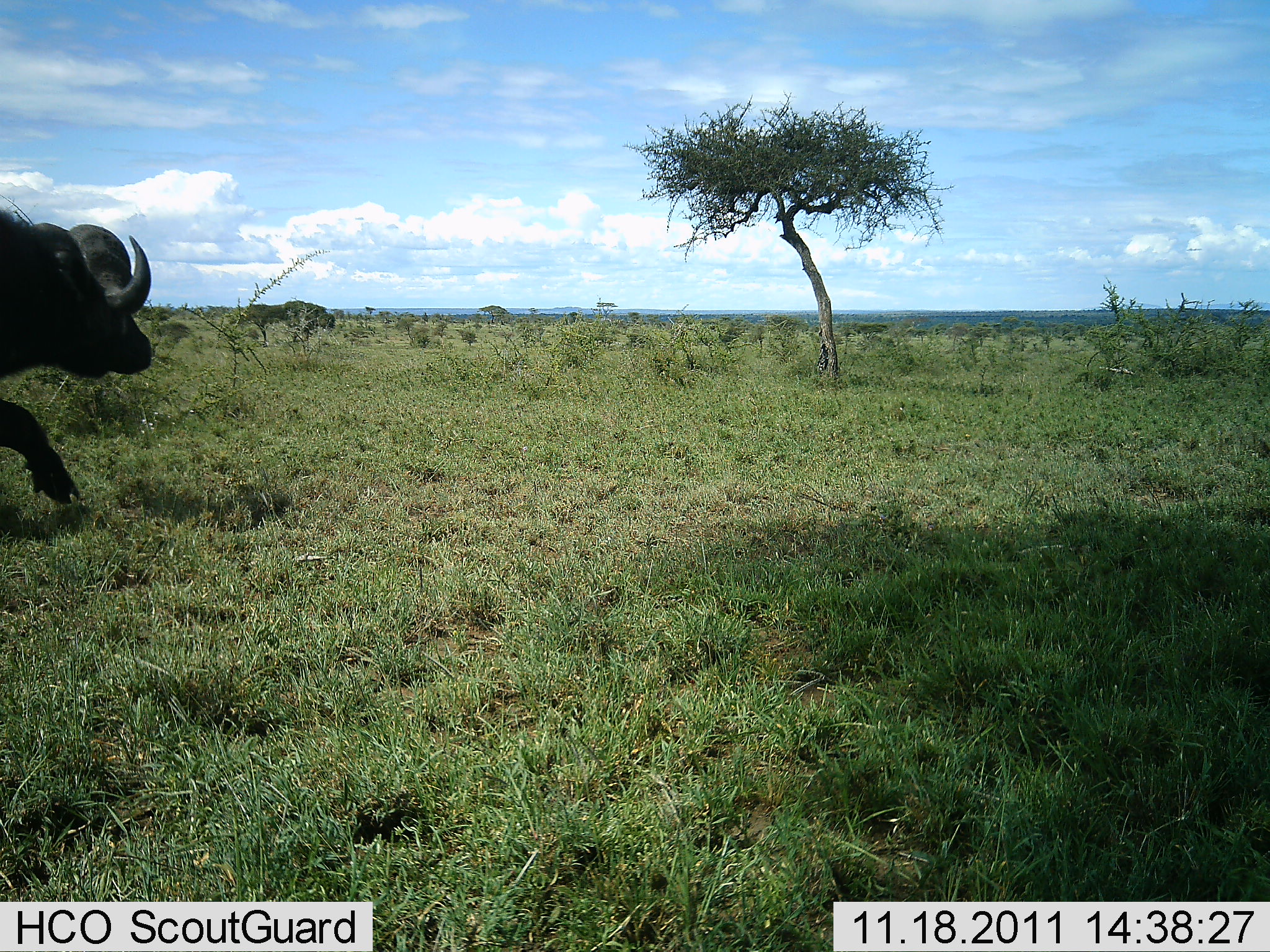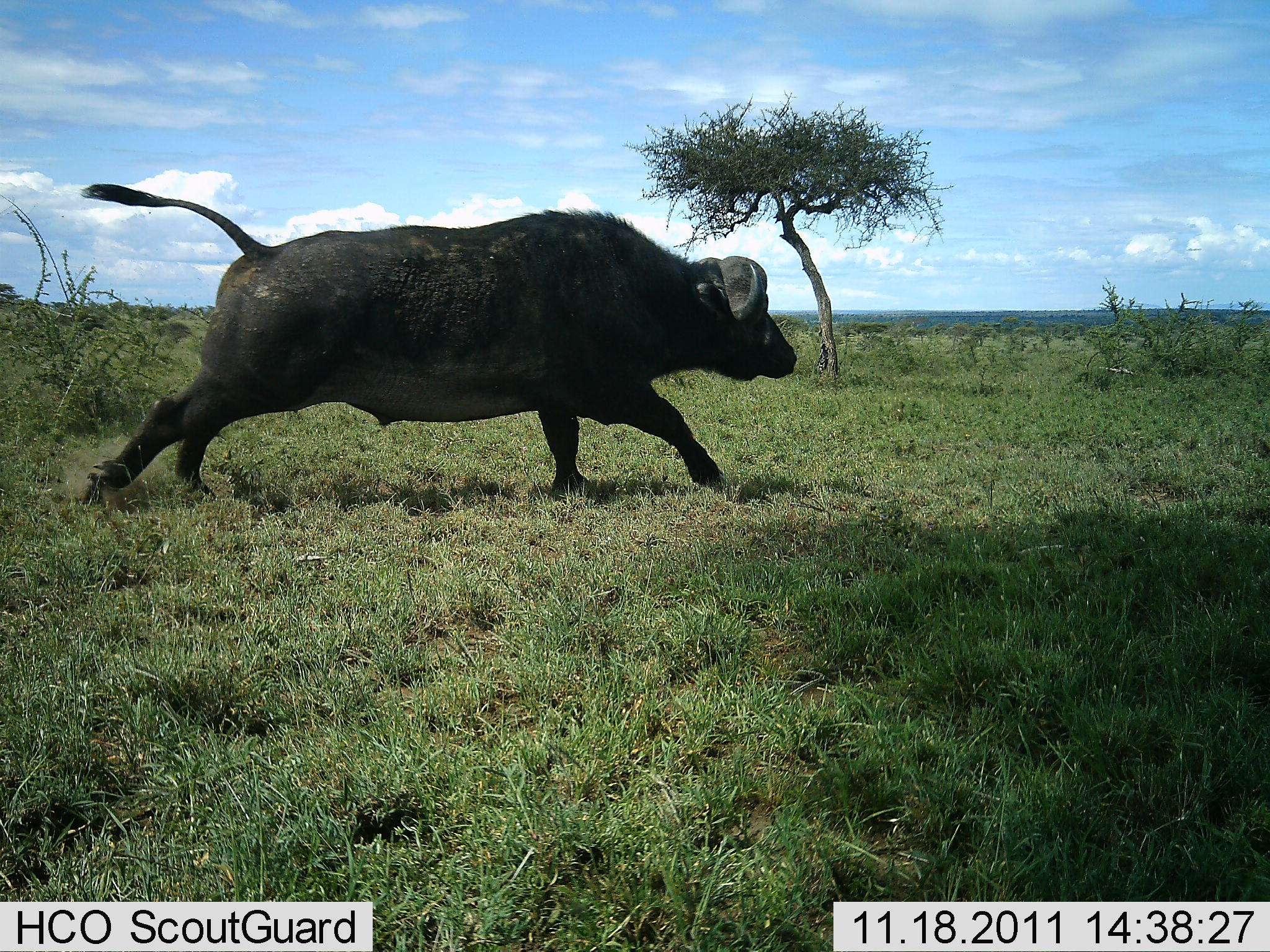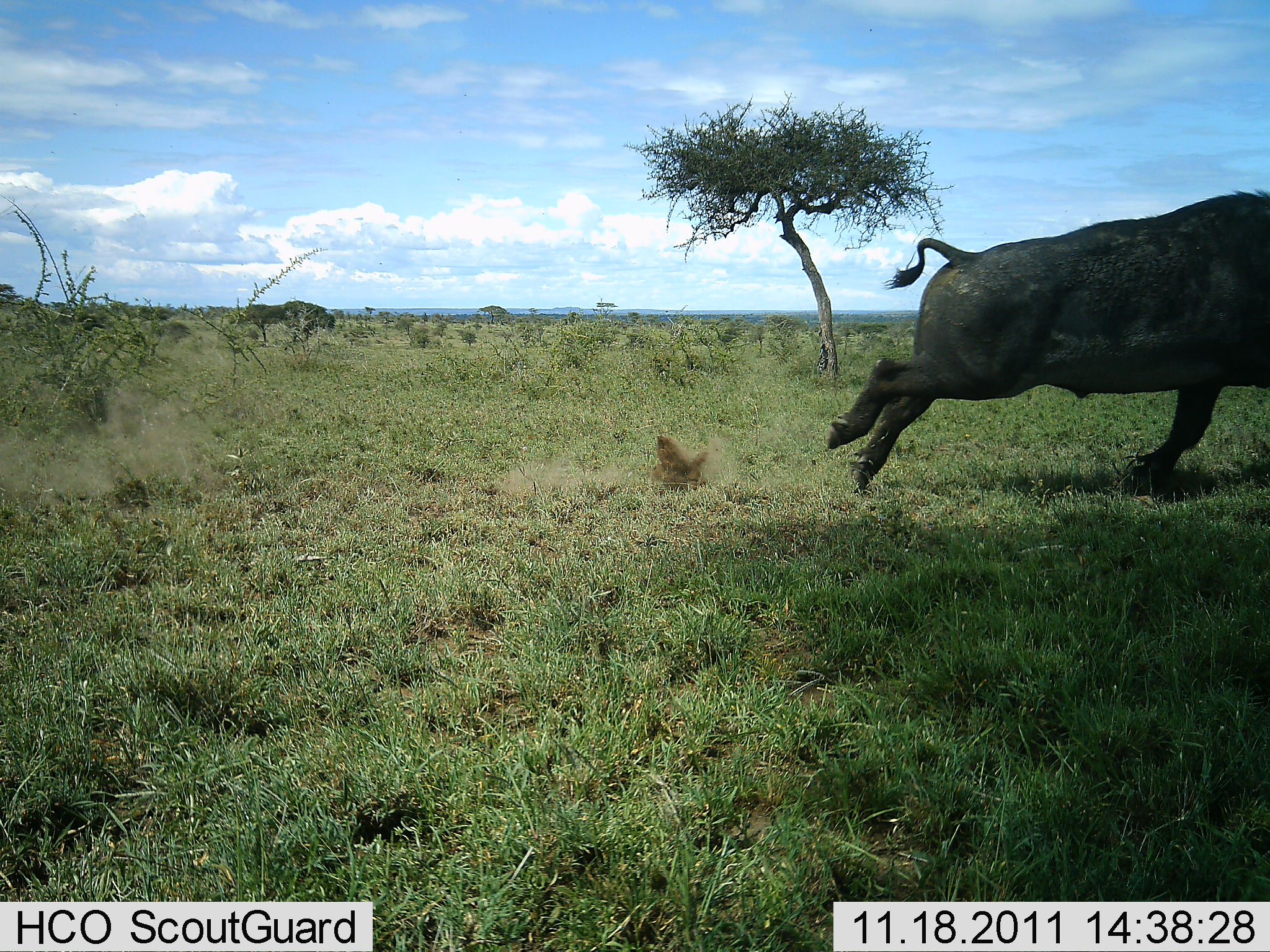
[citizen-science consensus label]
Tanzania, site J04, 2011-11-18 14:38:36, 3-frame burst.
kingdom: Animalia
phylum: Chordata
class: Mammalia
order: Artiodactyla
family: Bovidae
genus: Syncerus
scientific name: Syncerus caffer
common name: cape buffalo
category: buffalo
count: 1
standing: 6%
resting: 0%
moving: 100%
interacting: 0%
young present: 0%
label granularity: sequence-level